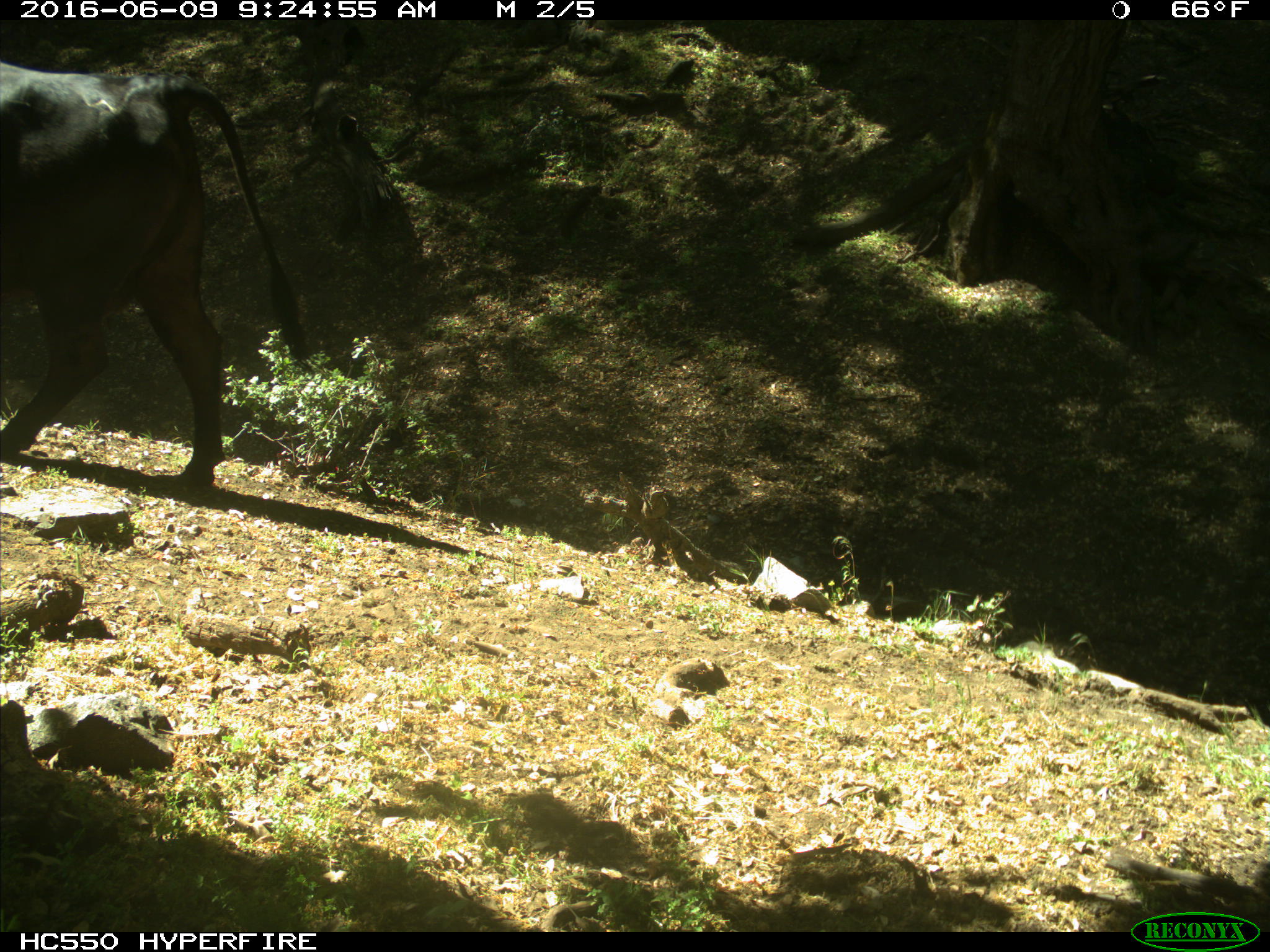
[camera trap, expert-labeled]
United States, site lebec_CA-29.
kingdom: Animalia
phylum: Chordata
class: Mammalia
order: Artiodactyla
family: Bovidae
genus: Bos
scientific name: Bos taurus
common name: domestic cow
Bos taurus (domestic cow).